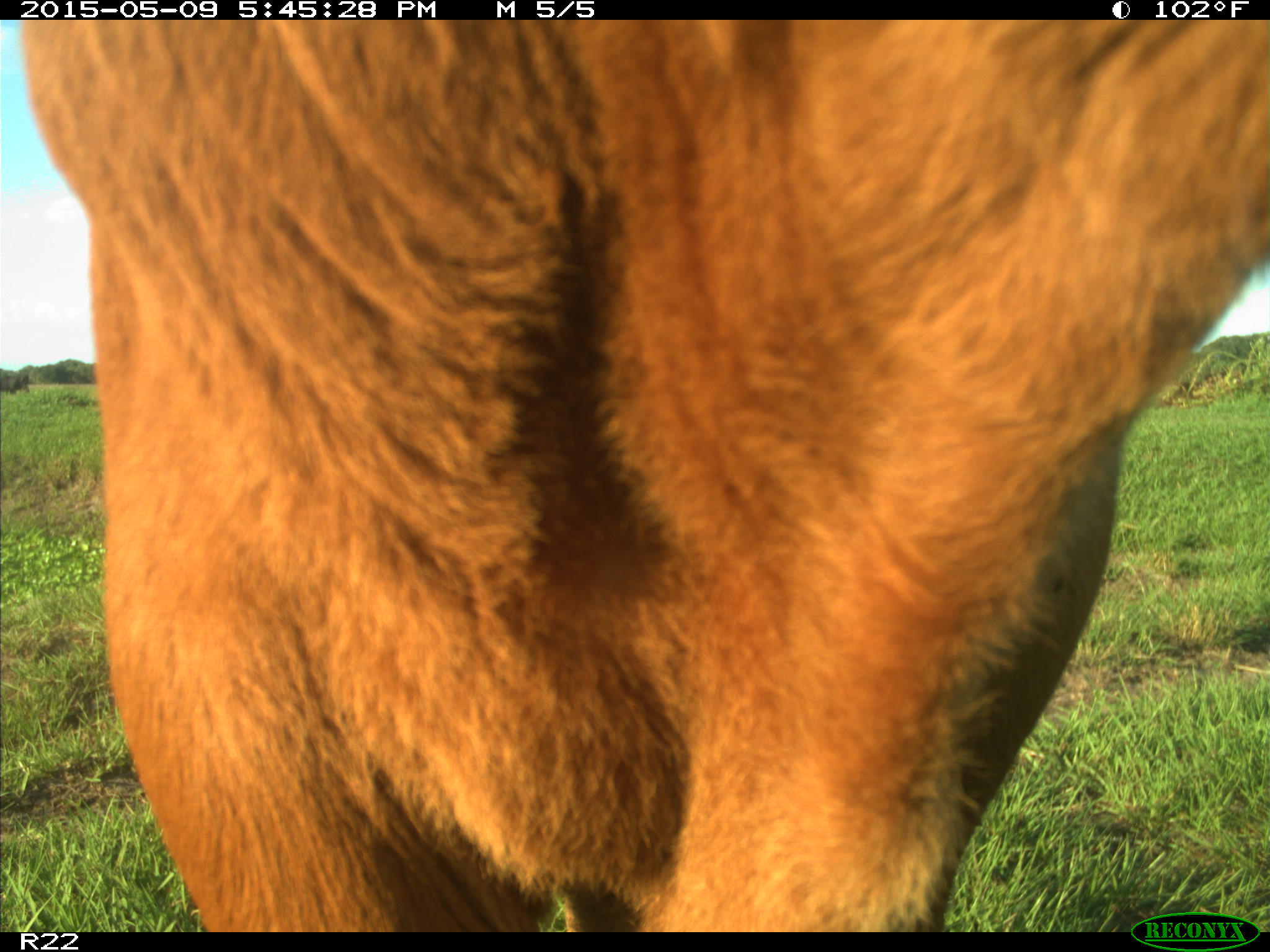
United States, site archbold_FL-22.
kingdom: Animalia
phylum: Chordata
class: Mammalia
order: Artiodactyla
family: Bovidae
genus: Bos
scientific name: Bos taurus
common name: domestic cow